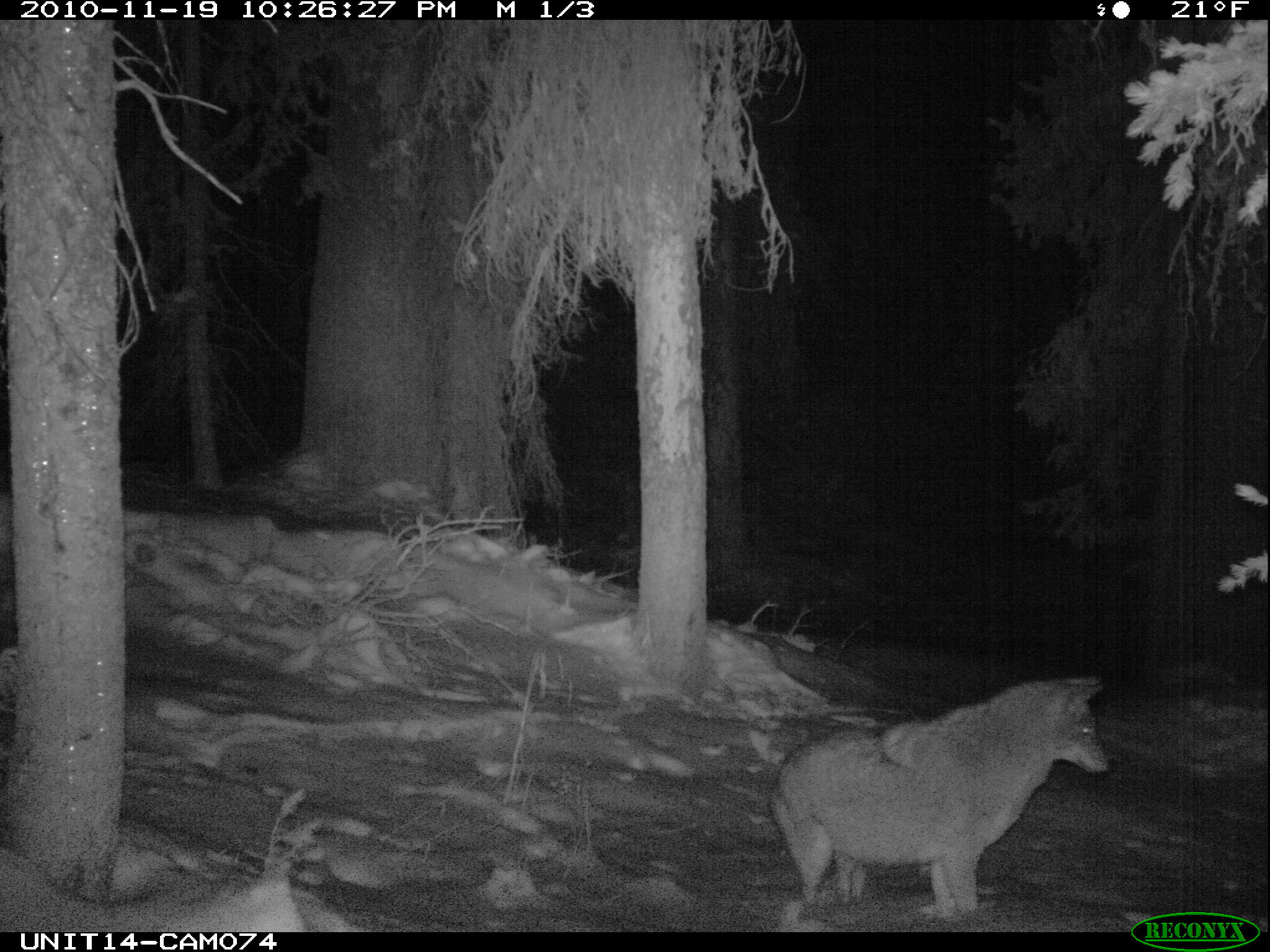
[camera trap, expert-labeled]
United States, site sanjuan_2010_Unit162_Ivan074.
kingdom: Animalia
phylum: Chordata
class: Mammalia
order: Carnivora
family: Canidae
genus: Canis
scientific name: Canis latrans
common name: coyote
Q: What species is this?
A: Canis latrans (coyote).